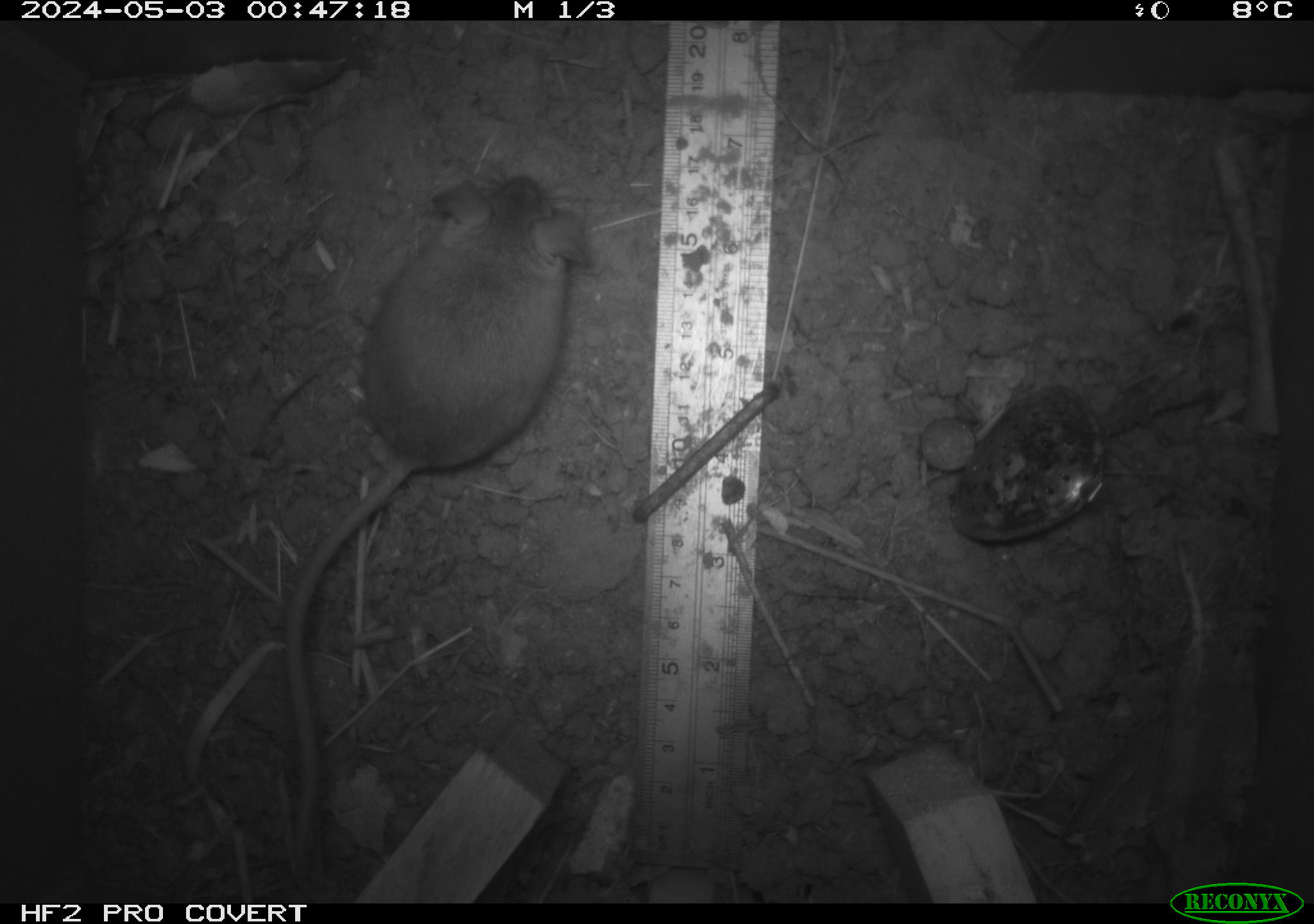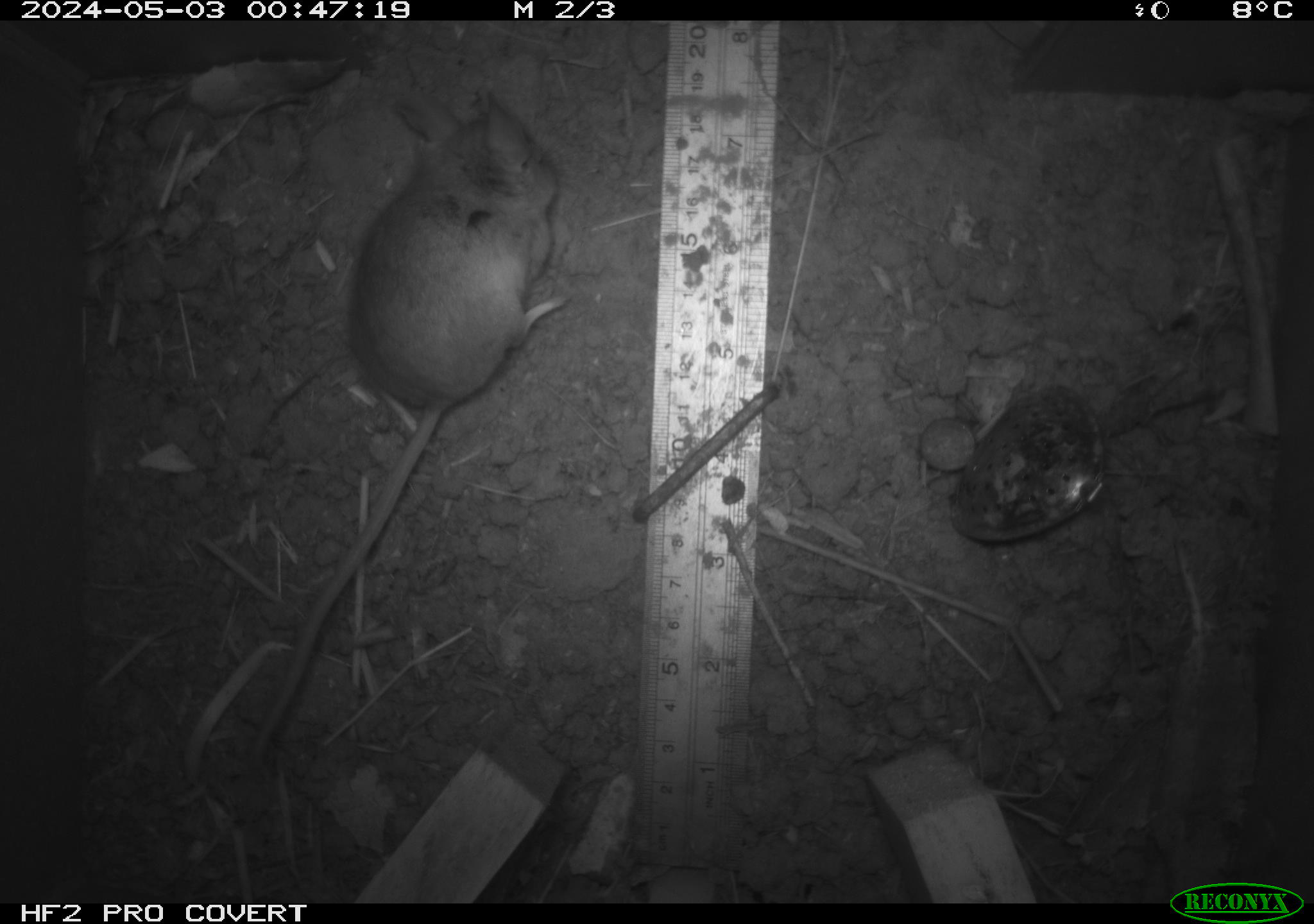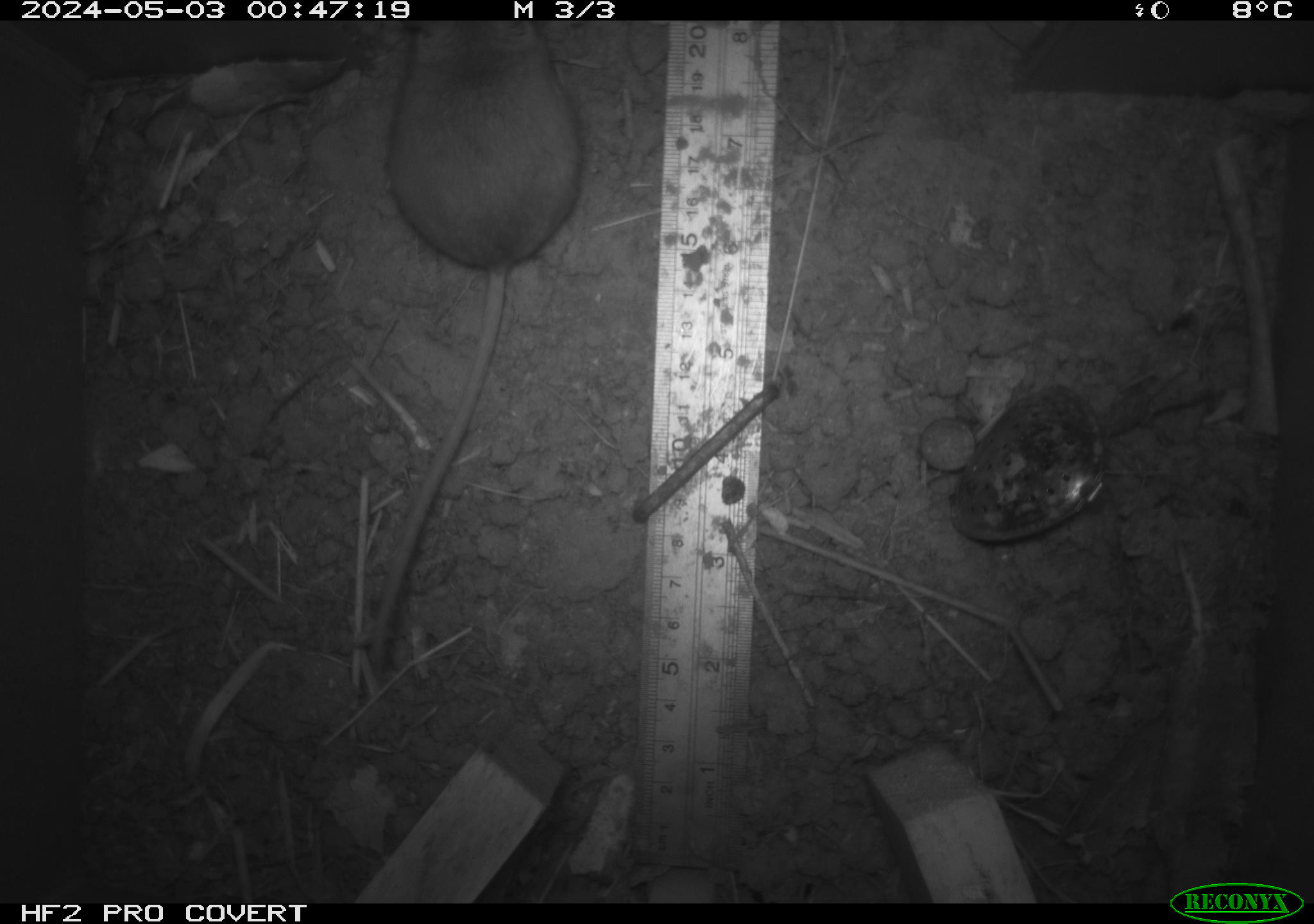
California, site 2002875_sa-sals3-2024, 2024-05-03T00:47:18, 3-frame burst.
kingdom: Animalia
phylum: Chordata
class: Mammalia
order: Rodentia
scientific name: Rodentia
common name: mouse species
Mouse species (Rodentia).